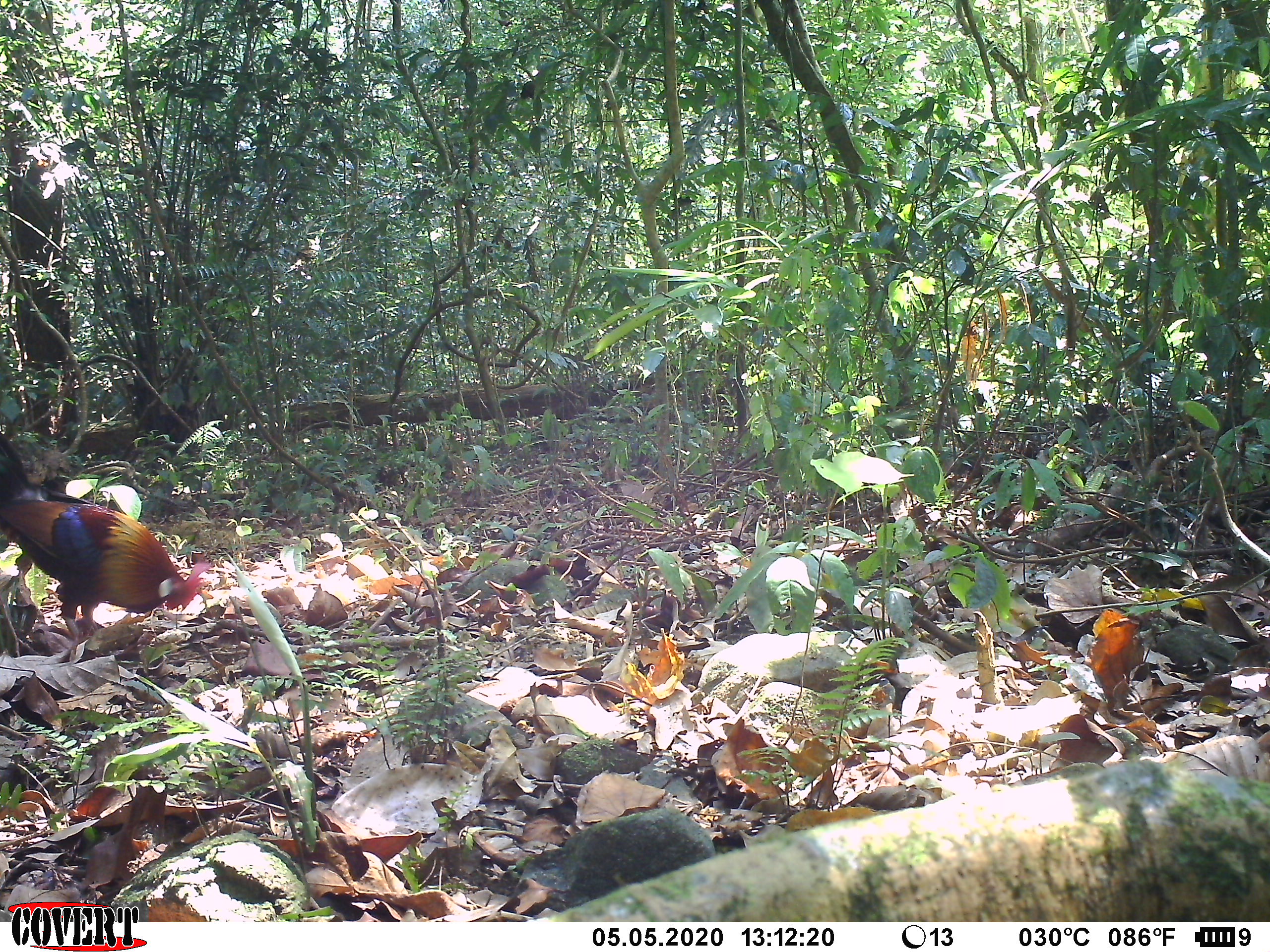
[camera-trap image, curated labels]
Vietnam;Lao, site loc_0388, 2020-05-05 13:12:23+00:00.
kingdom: Animalia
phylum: Chordata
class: Aves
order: Galliformes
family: Phasianidae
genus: Gallus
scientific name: Gallus gallus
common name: red junglefowl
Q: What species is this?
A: Red junglefowl (Gallus gallus).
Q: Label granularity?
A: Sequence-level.